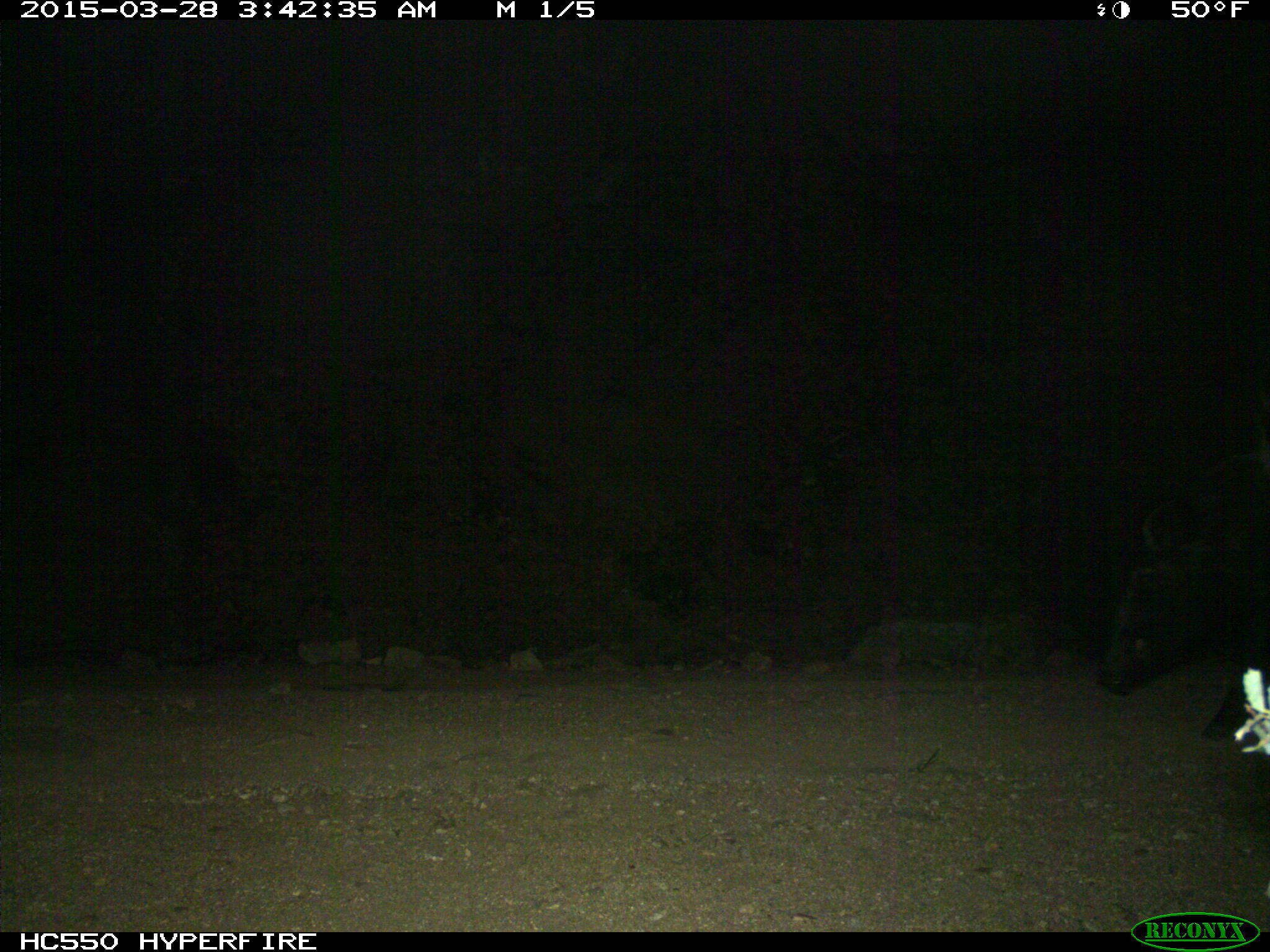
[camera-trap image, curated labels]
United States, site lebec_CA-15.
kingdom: Animalia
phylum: Chordata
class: Mammalia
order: Artiodactyla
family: Suidae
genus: Sus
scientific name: Sus scrofa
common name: wild boar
Sus scrofa (wild boar).